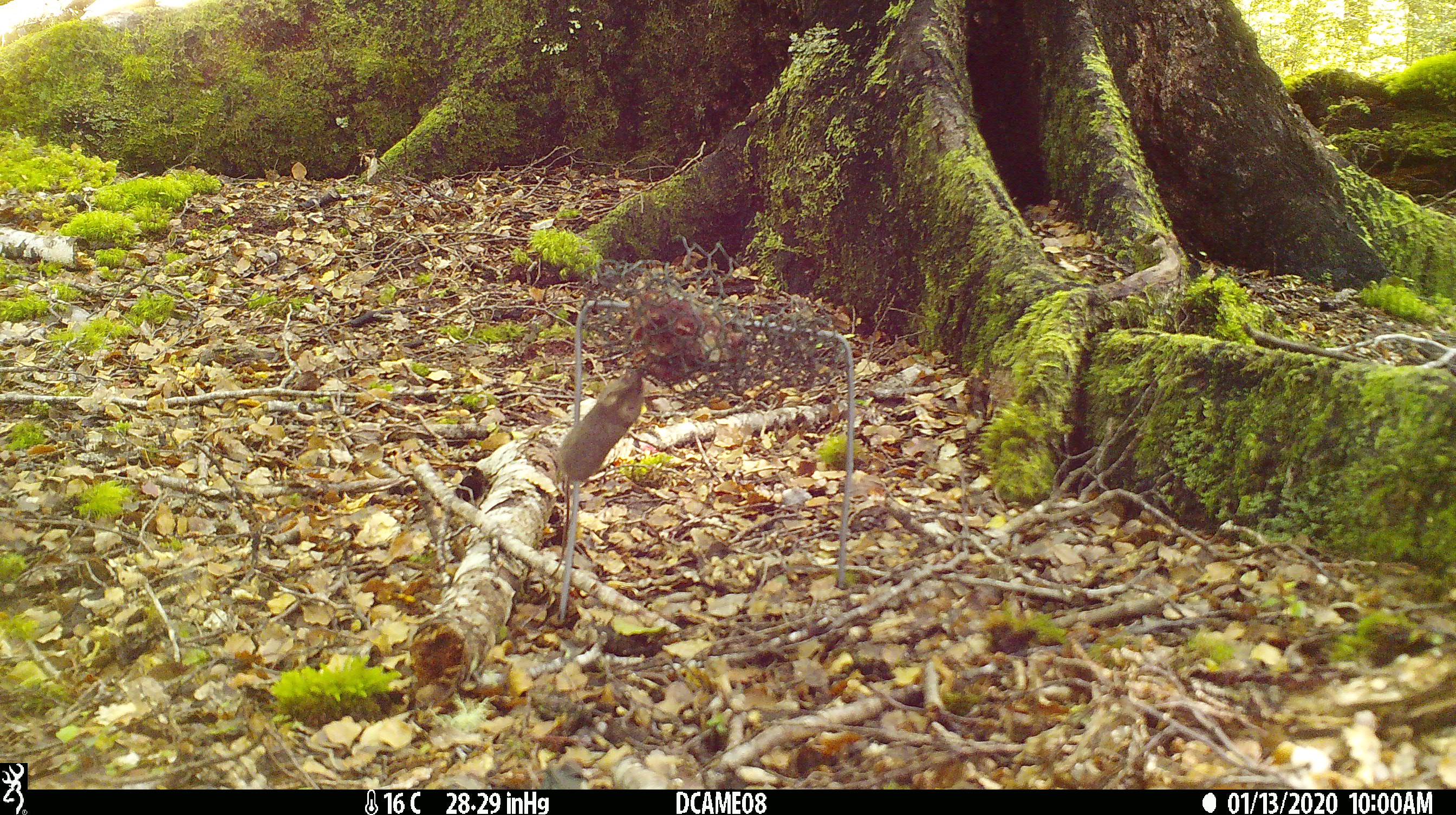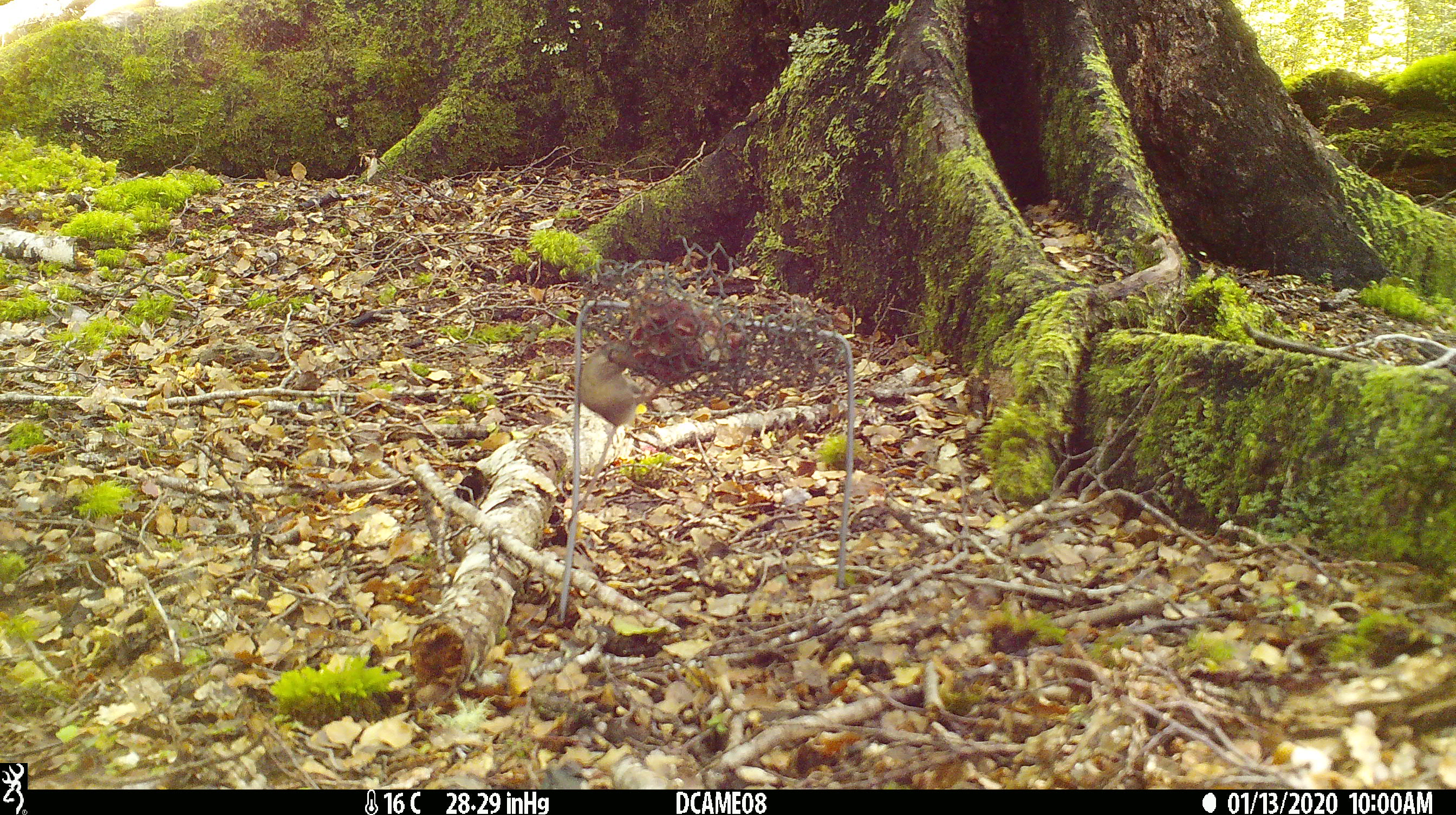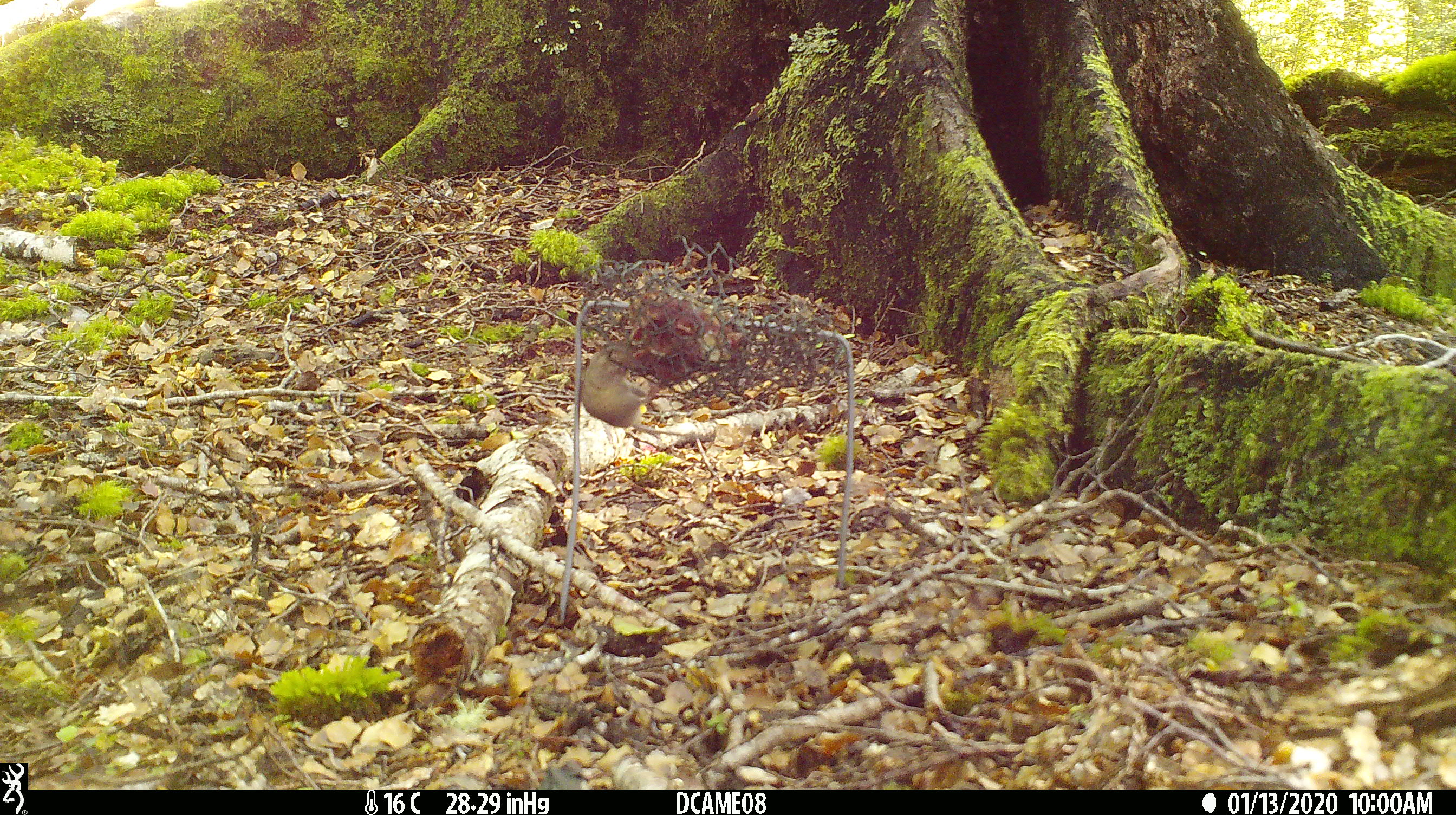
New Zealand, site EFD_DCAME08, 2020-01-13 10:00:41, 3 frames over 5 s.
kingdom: Animalia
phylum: Chordata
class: Mammalia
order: Rodentia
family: Muridae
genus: Mus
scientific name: Mus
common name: mouse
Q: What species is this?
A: Mouse (Mus).